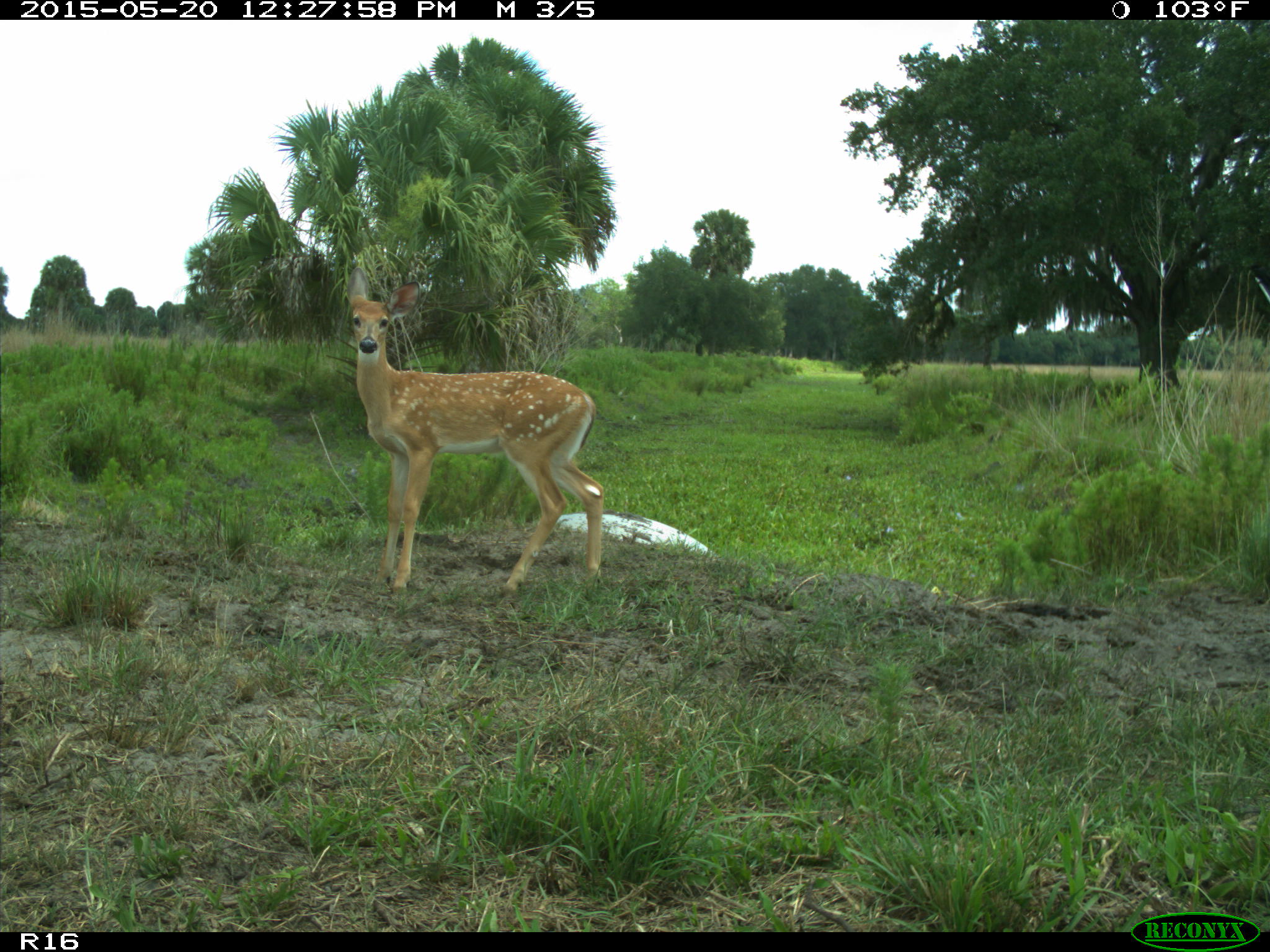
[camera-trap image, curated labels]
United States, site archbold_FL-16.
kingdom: Animalia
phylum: Chordata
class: Mammalia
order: Artiodactyla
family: Cervidae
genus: Odocoileus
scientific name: Odocoileus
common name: deer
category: unidentified deer